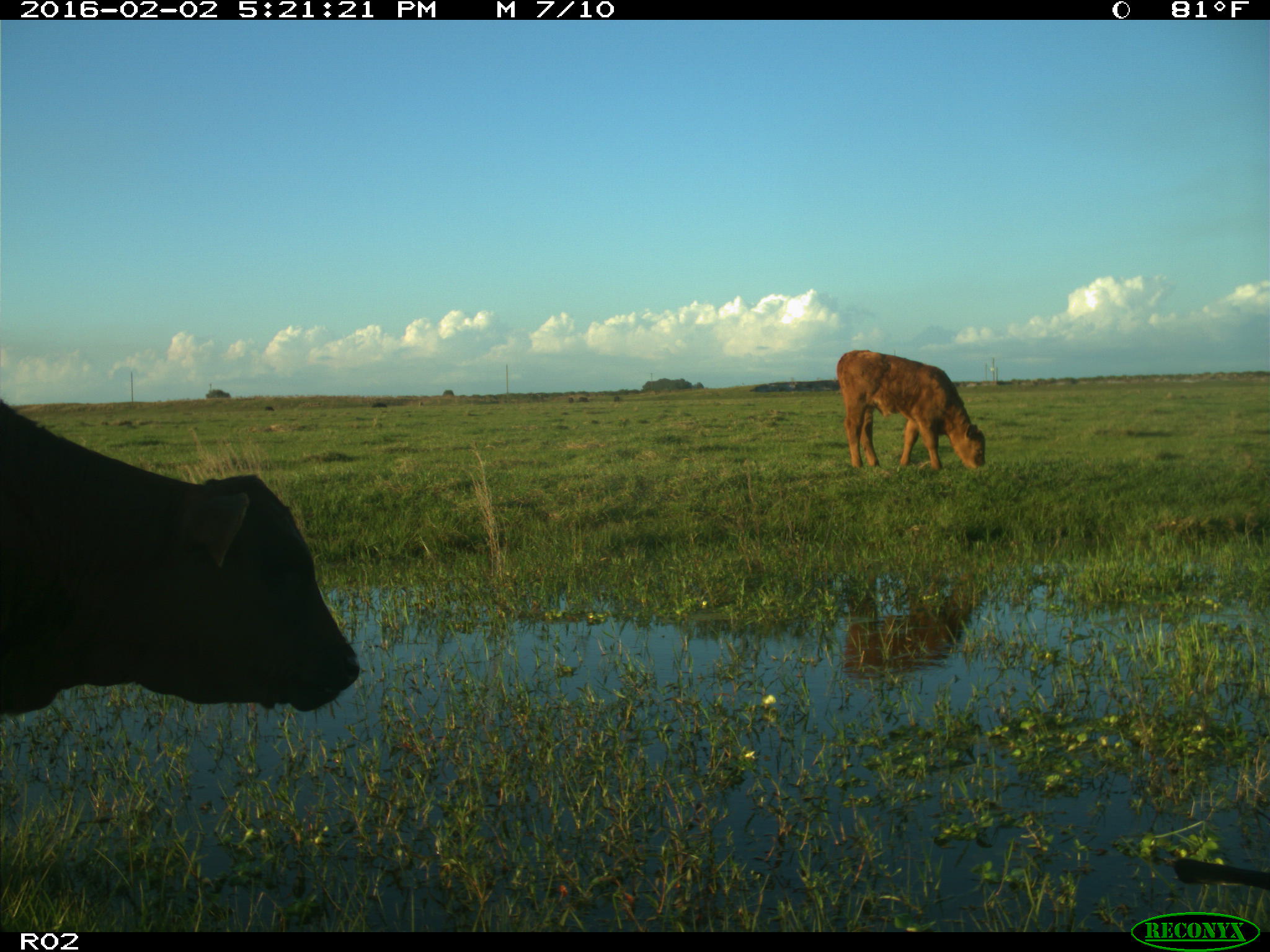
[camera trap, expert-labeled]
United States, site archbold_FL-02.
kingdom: Animalia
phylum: Chordata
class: Mammalia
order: Artiodactyla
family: Bovidae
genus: Bos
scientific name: Bos taurus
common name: domestic cow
Bos taurus (domestic cow).